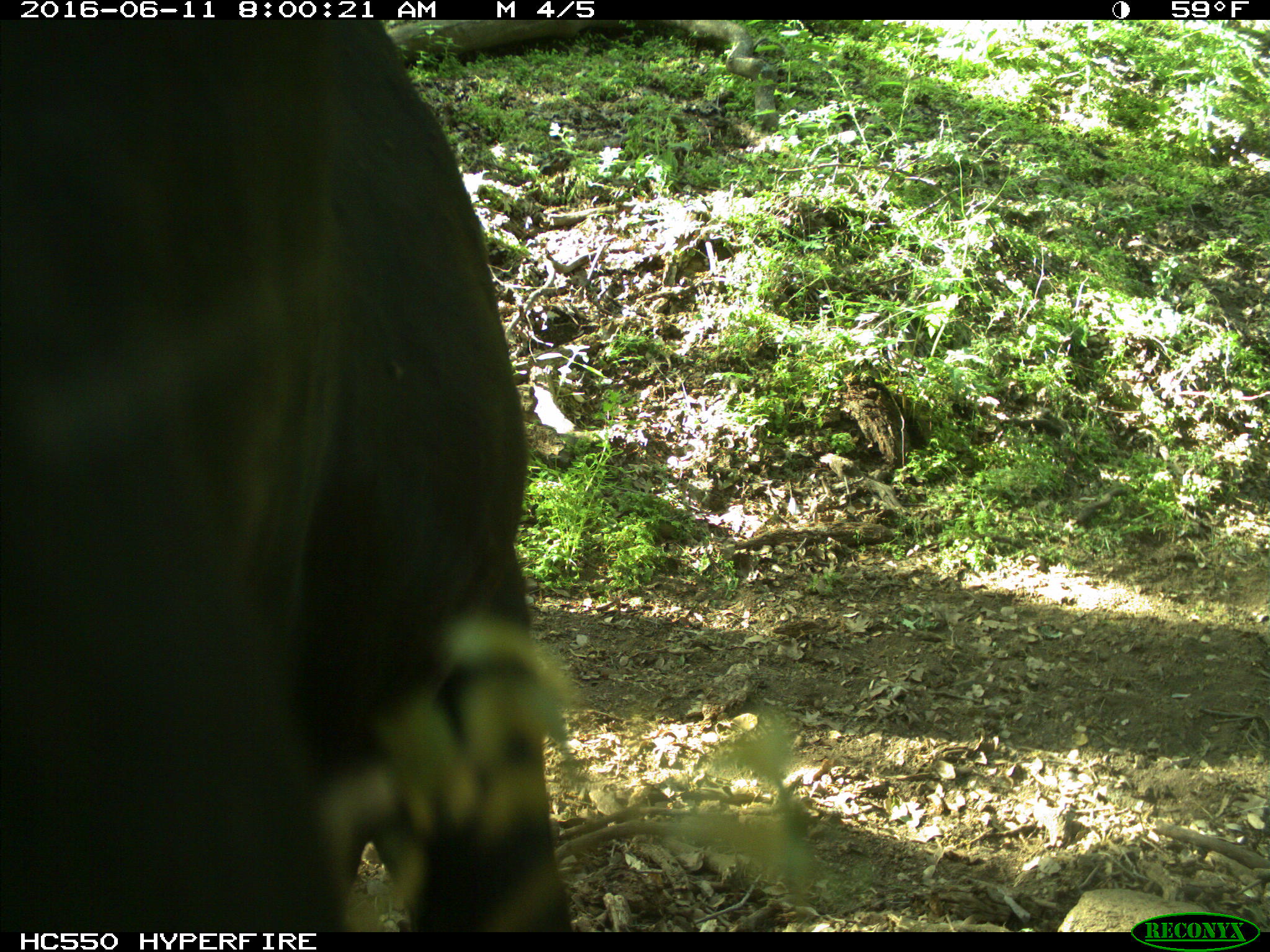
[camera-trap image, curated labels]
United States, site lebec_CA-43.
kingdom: Animalia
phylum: Chordata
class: Mammalia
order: Artiodactyla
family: Bovidae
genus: Bos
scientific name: Bos taurus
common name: domestic cow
Bos taurus (domestic cow).